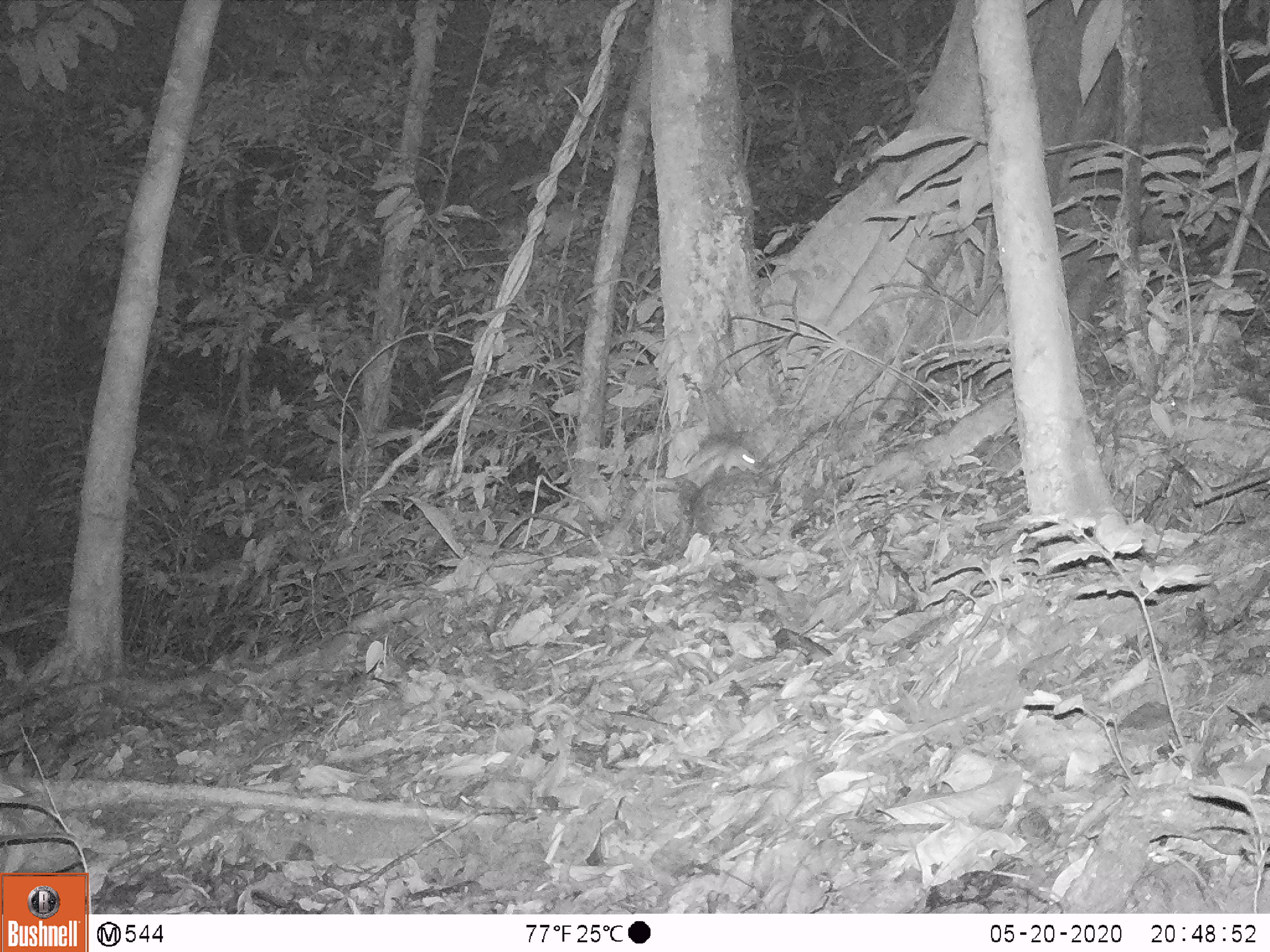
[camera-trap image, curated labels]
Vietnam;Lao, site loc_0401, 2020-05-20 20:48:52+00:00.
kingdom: Animalia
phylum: Chordata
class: Mammalia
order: Rodentia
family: Muridae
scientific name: Muridae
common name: old-world mice and rats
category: unidentified murid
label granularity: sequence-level